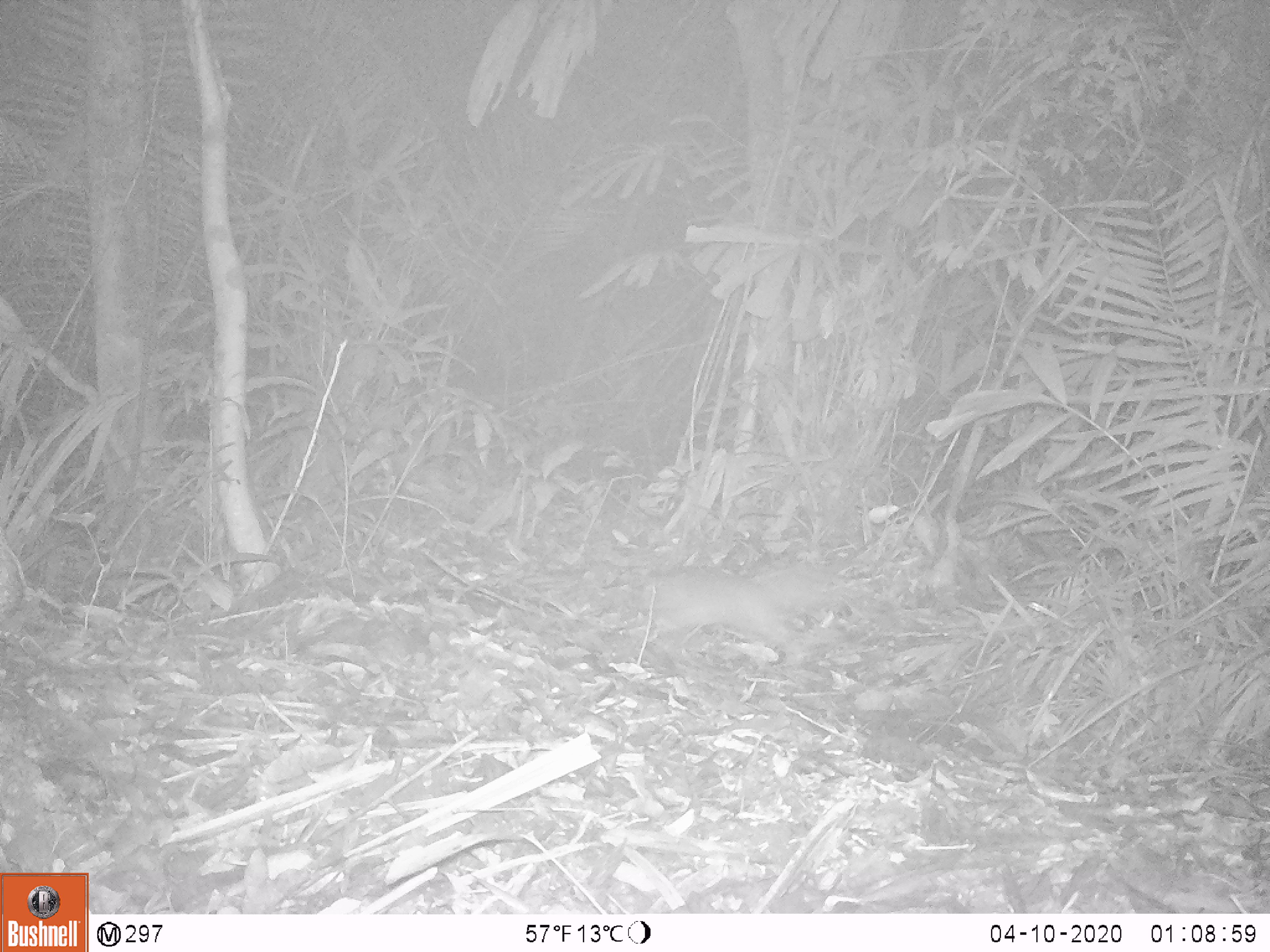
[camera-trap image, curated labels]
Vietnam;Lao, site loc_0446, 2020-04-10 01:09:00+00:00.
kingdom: Animalia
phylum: Chordata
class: Mammalia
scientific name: Mammalia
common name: mammal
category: unidentified small mammal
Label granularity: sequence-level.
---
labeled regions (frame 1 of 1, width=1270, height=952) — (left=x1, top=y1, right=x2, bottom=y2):
unidentified small mammal: (left=625, top=562, right=844, bottom=662)